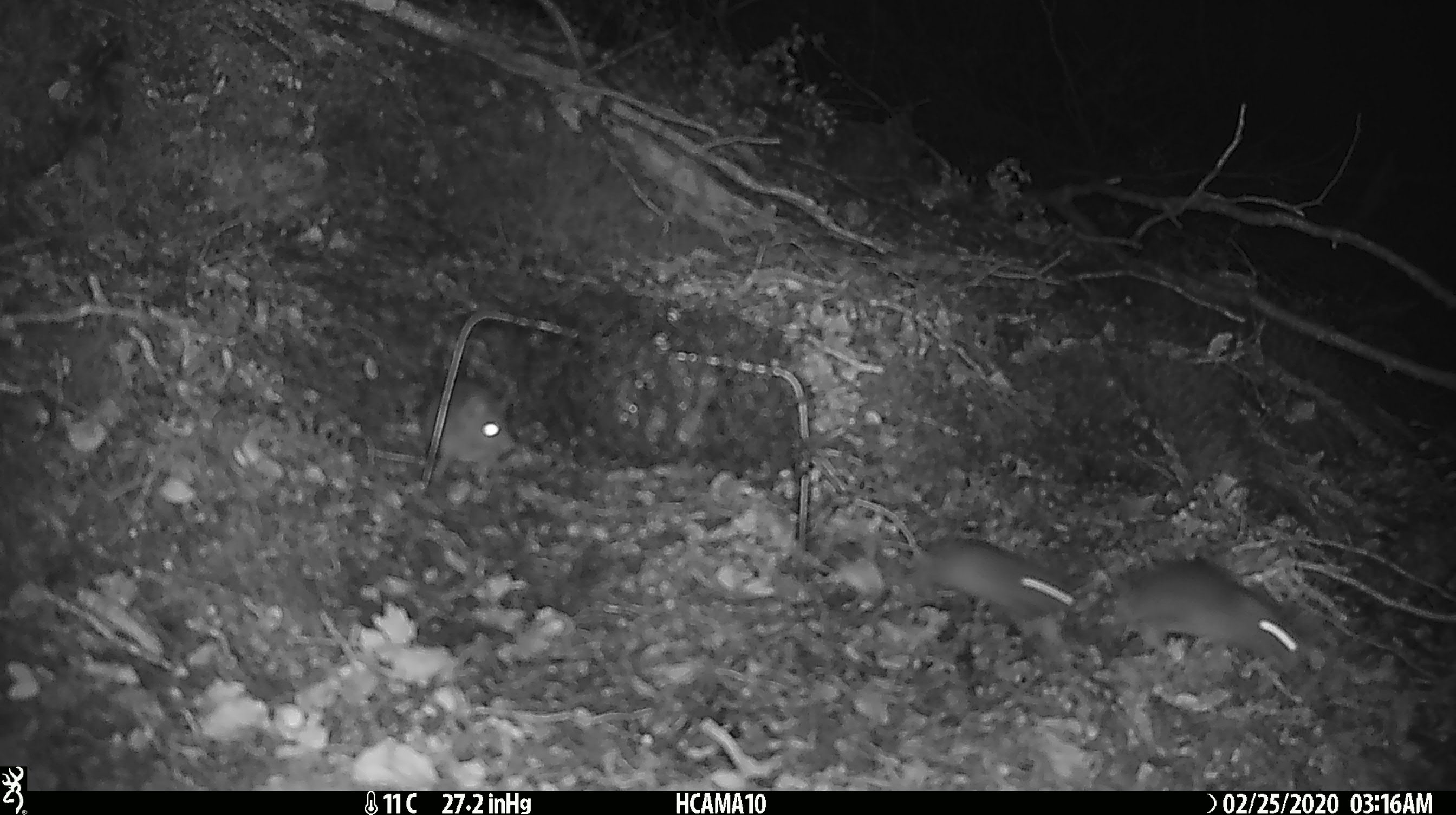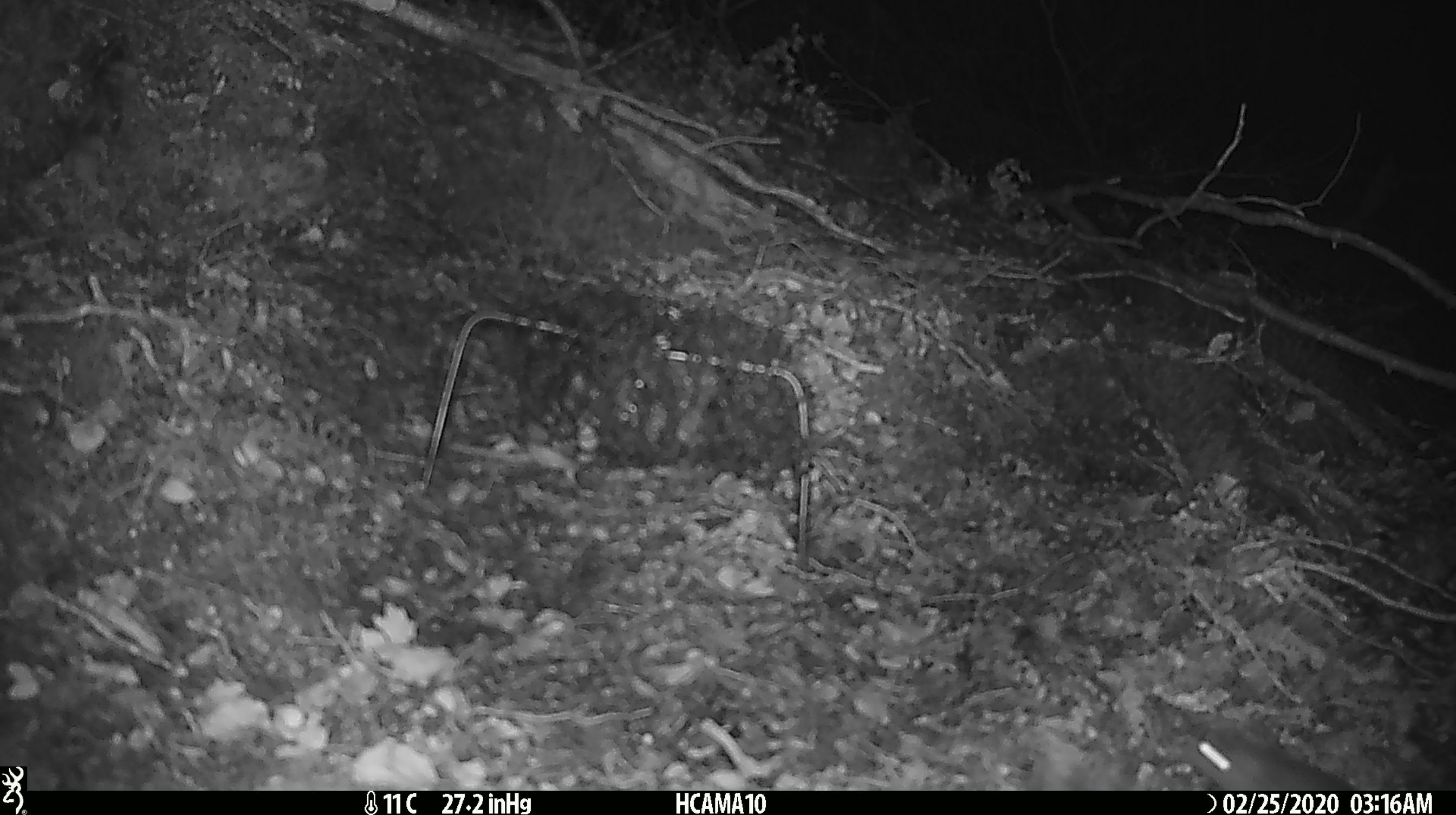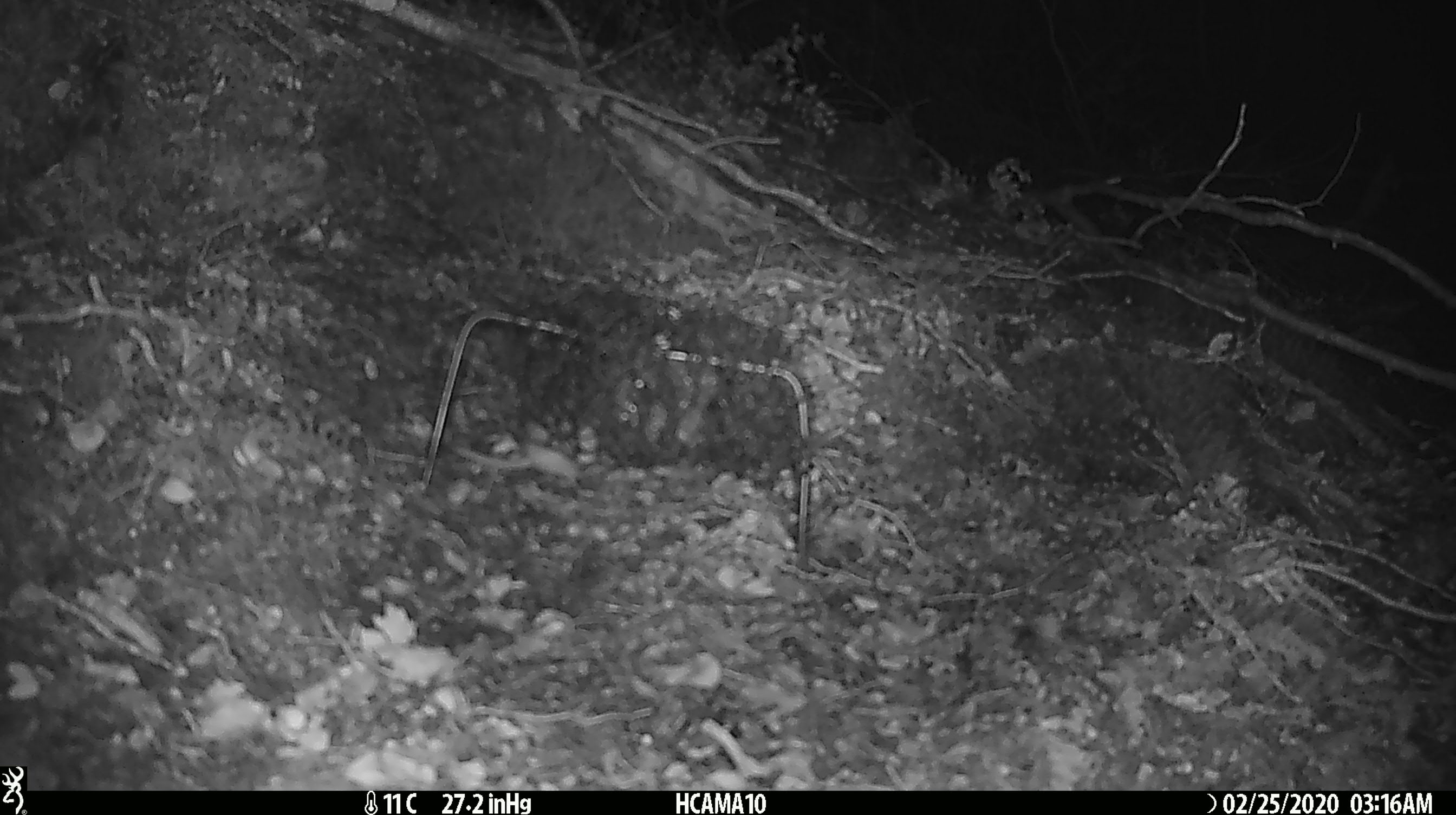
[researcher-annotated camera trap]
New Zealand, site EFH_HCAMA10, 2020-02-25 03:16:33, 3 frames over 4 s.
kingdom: Animalia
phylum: Chordata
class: Mammalia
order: Rodentia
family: Muridae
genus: Mus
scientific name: Mus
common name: mouse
Mouse (Mus).